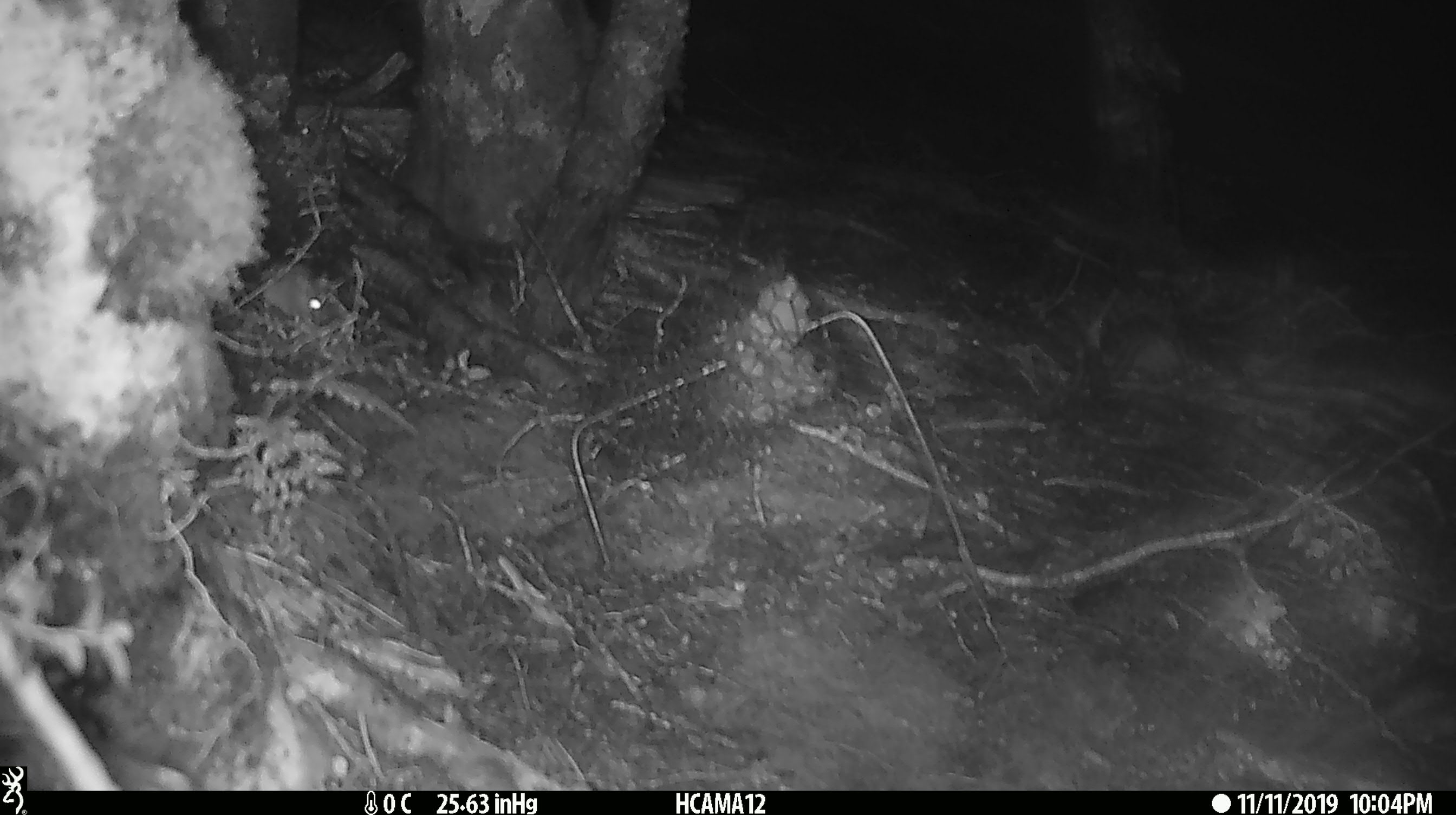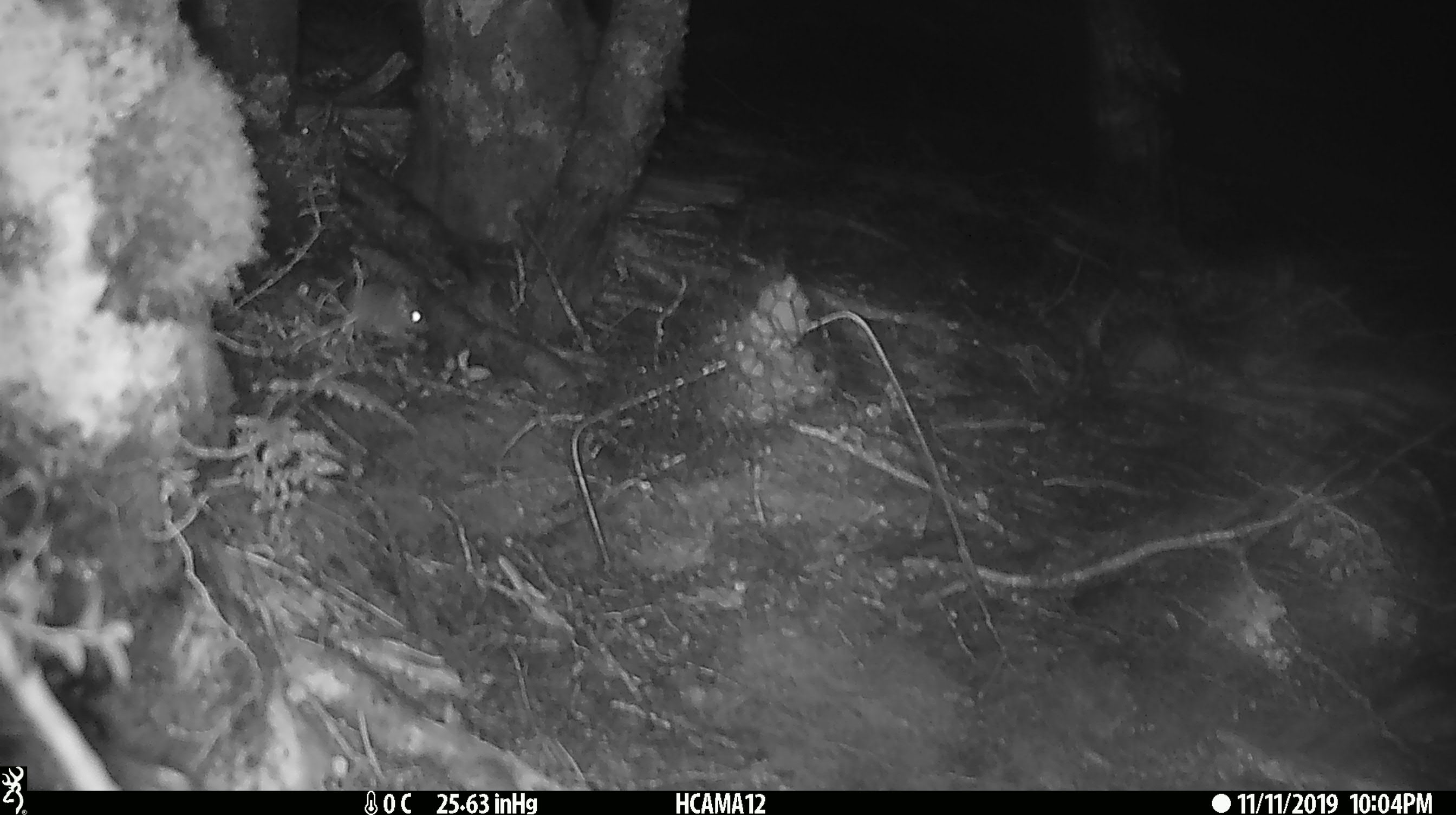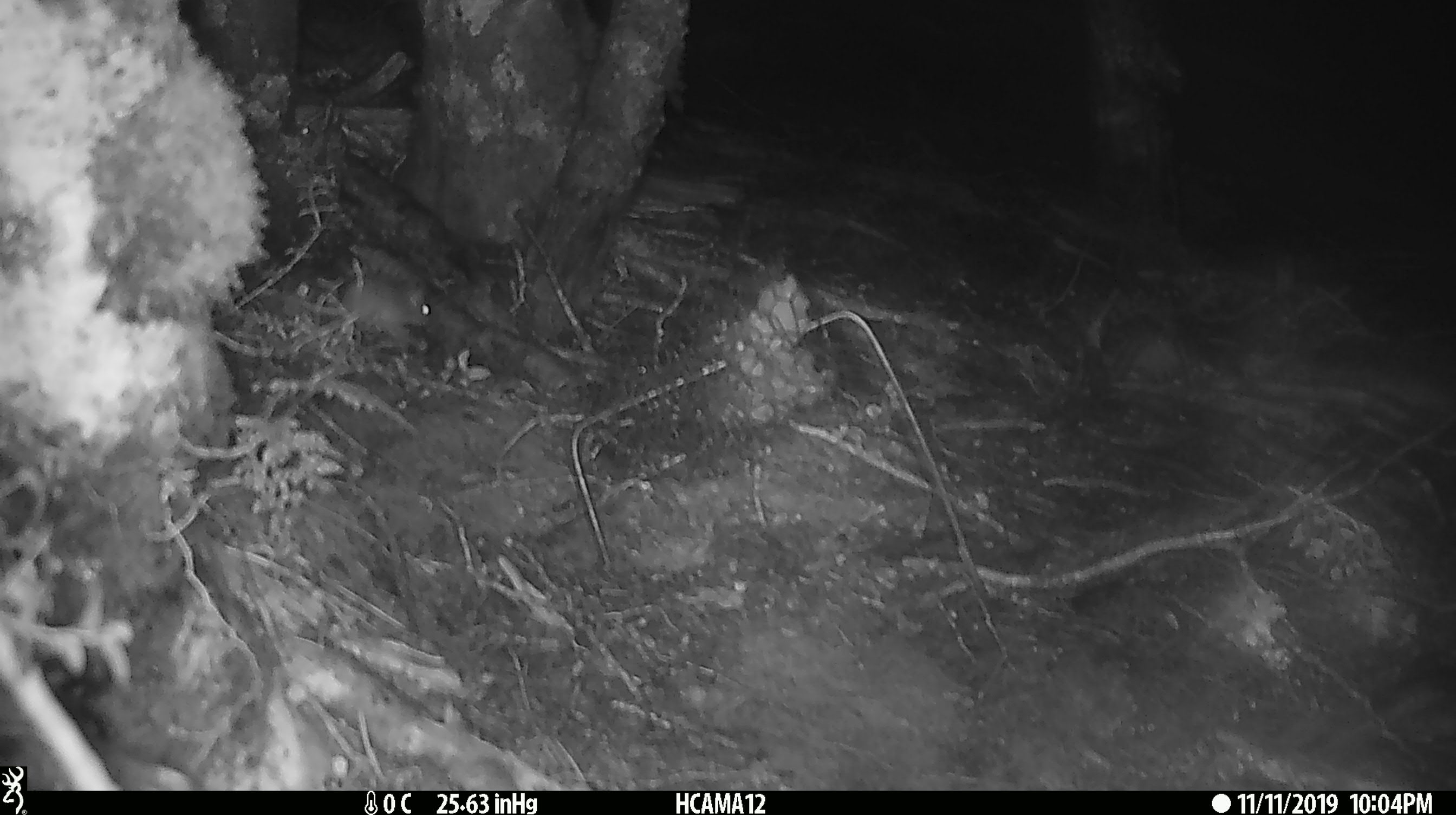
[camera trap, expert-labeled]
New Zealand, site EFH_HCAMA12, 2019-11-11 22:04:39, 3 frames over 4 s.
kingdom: Animalia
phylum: Chordata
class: Mammalia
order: Rodentia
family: Muridae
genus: Mus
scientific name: Mus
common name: mouse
Mouse (Mus).